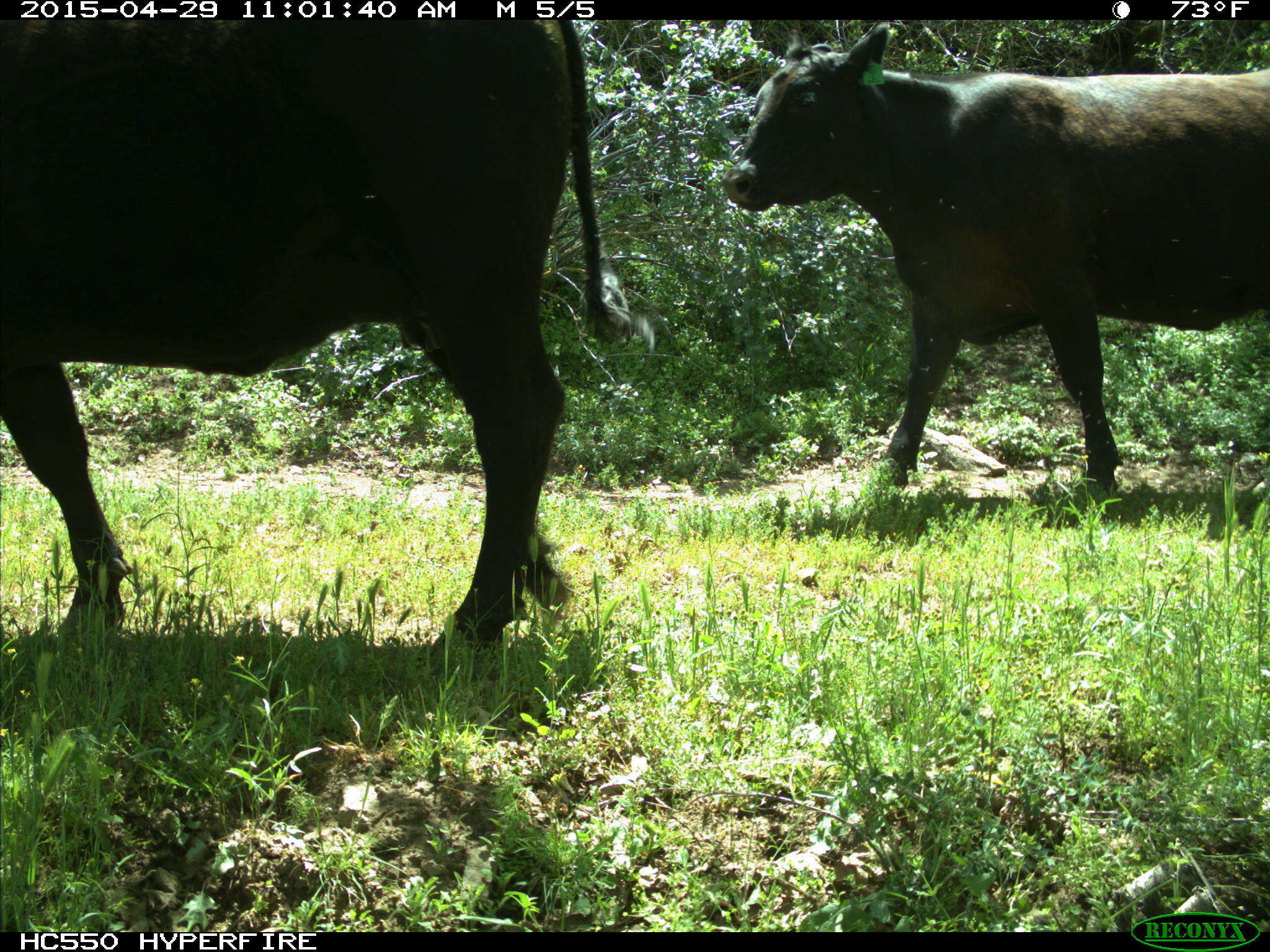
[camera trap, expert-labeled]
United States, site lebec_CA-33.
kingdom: Animalia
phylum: Chordata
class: Mammalia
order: Artiodactyla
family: Bovidae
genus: Bos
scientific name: Bos taurus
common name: domestic cow